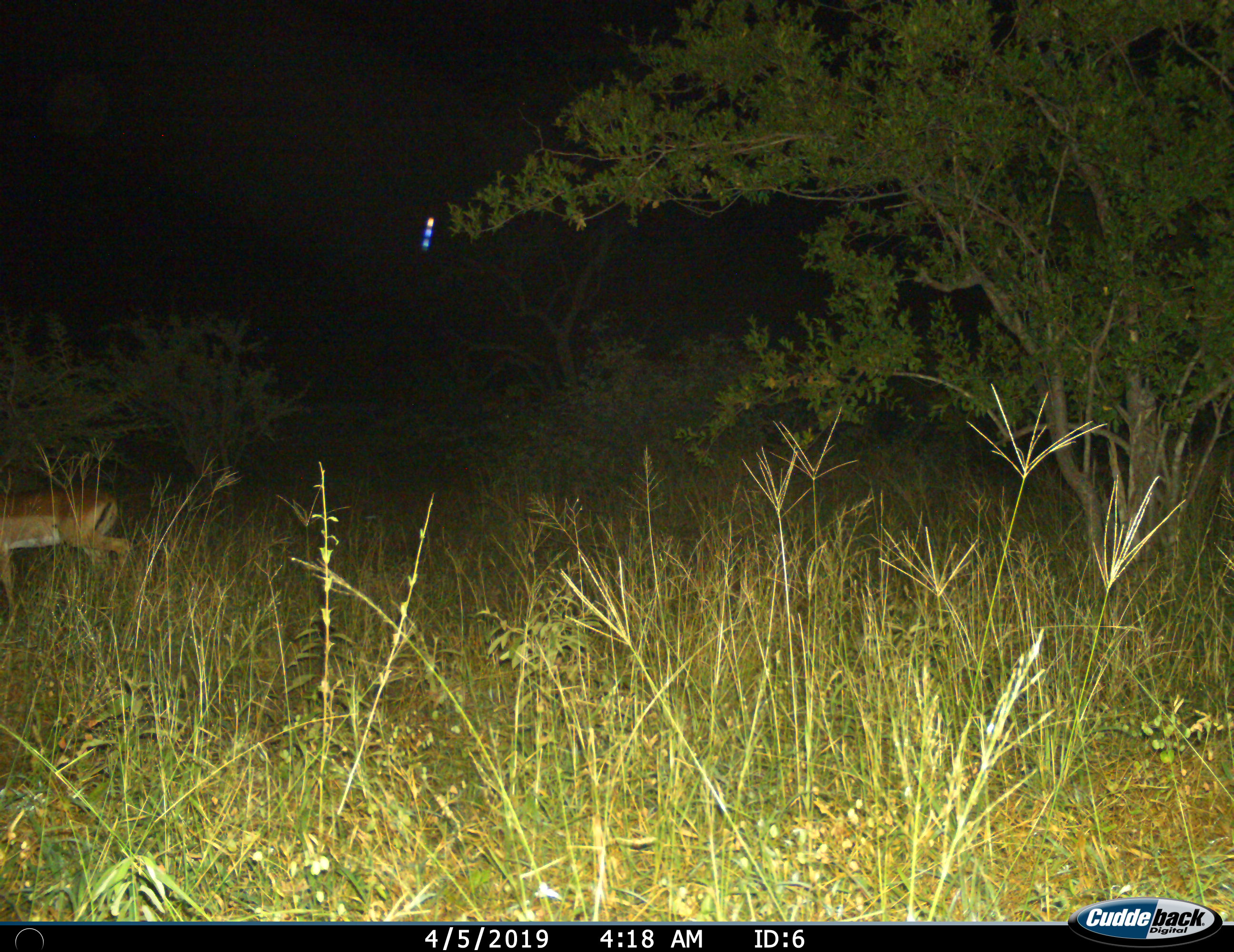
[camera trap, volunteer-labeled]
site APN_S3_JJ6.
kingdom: Animalia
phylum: Chordata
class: Mammalia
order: Artiodactyla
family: Bovidae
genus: Aepyceros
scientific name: Aepyceros melampus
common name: impala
Impala (Aepyceros melampus), count 1. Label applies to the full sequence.